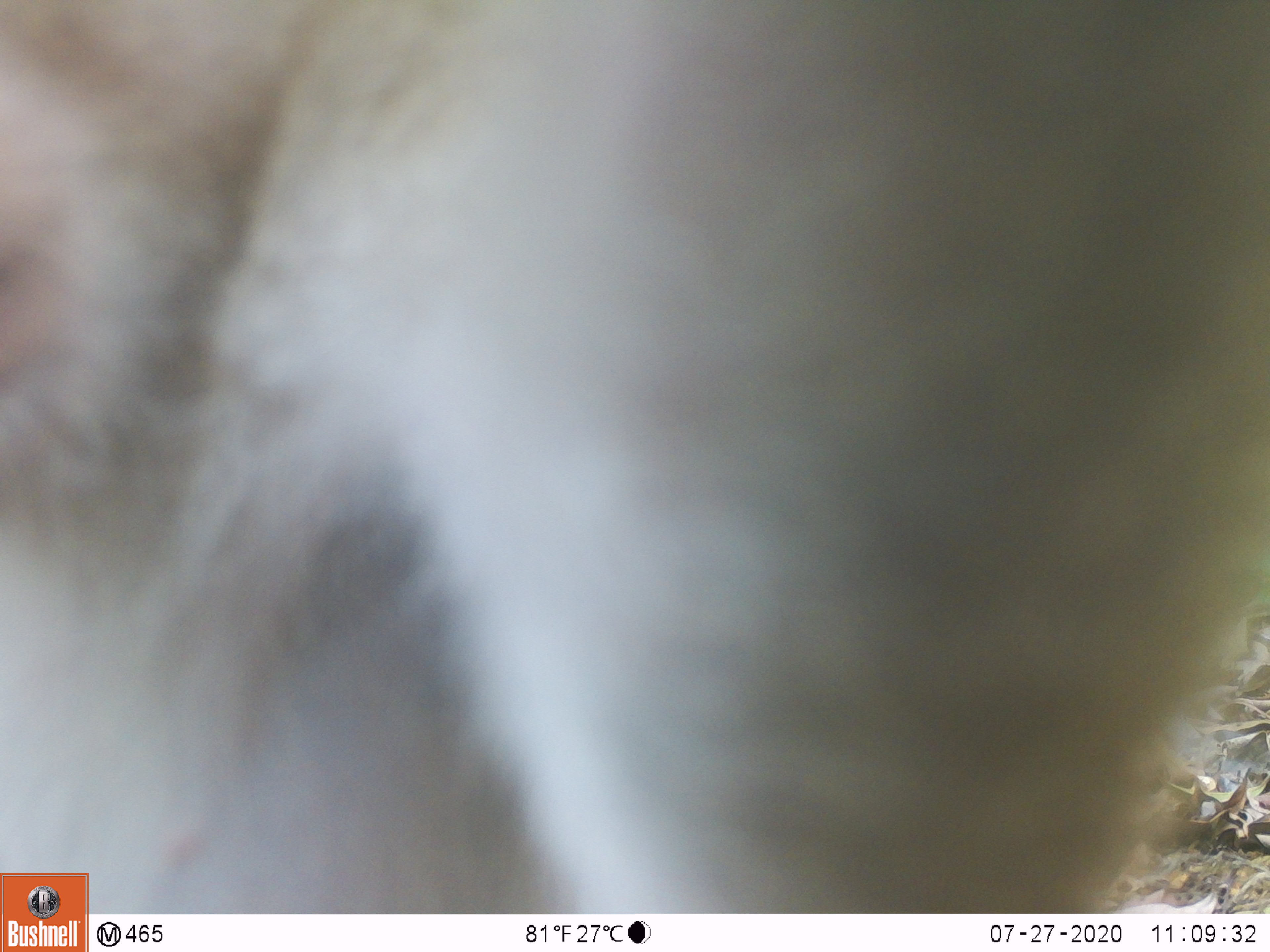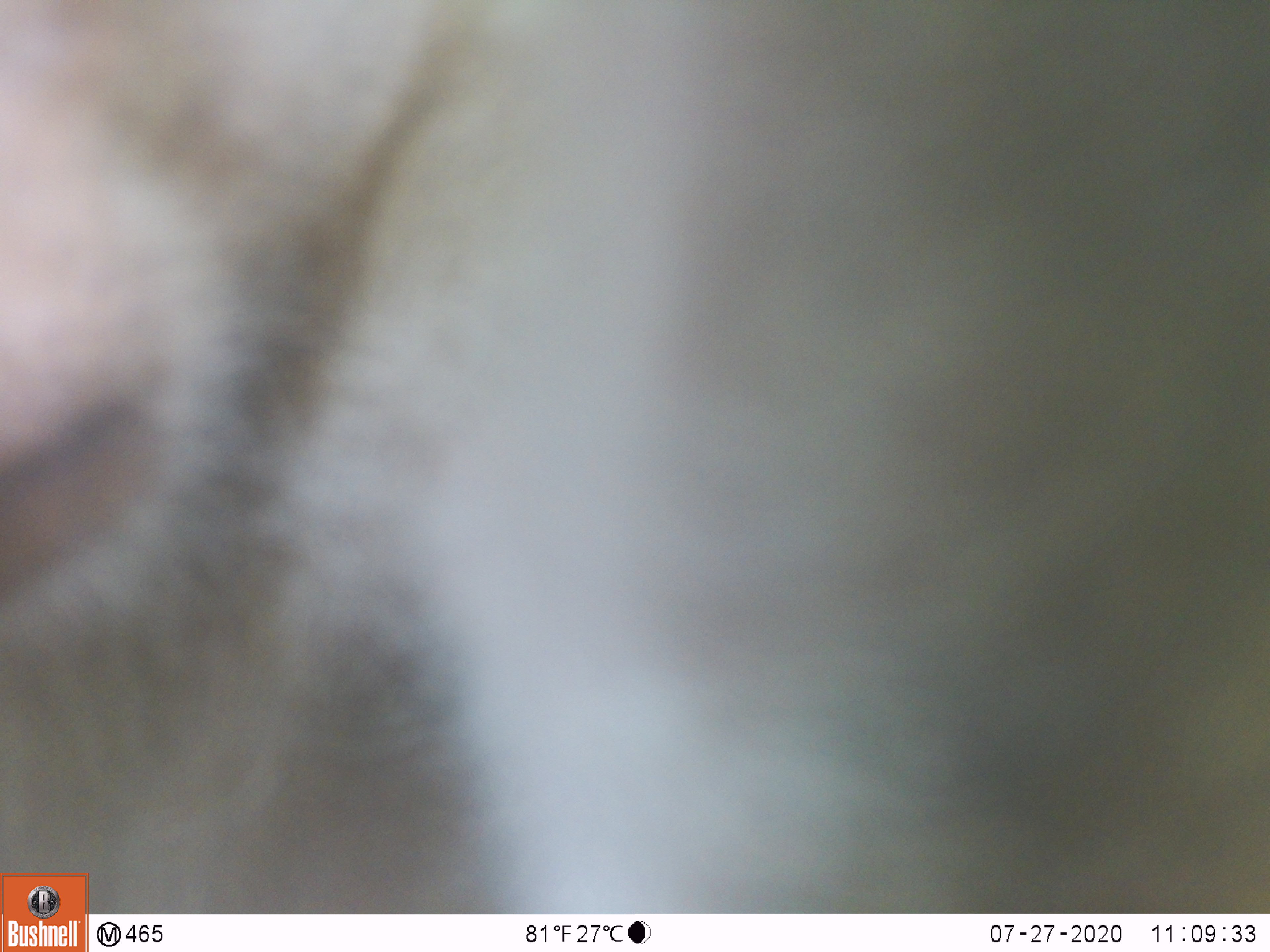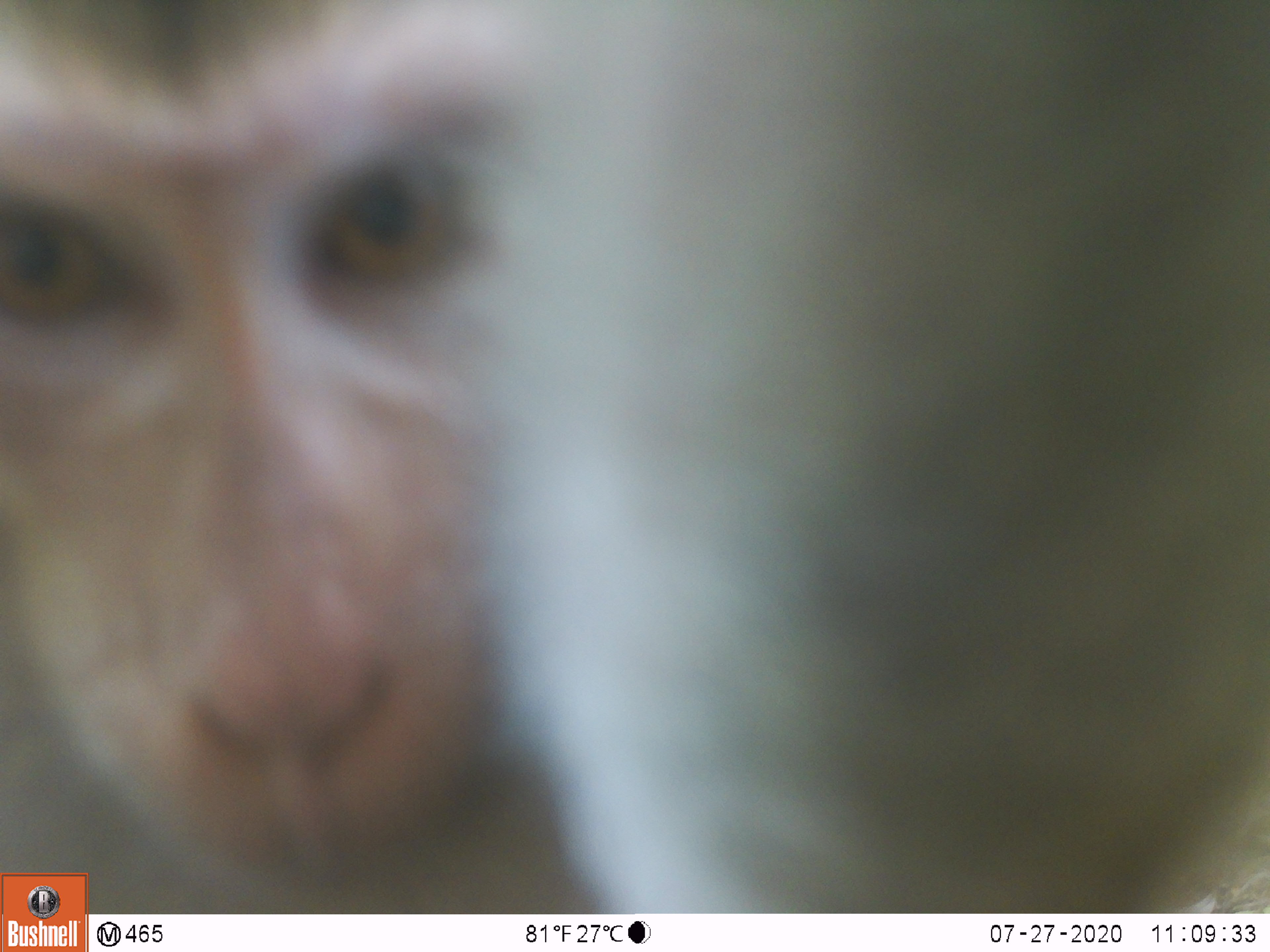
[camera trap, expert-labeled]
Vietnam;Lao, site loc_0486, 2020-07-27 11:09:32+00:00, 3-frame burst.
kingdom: Animalia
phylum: Chordata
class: Mammalia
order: Primates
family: Cercopithecidae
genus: Macaca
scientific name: Macaca nemestrina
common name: pig-tailed macaque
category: pig tailed macaque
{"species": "pig tailed macaque (pig-tailed macaque) (Macaca nemestrina)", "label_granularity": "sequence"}